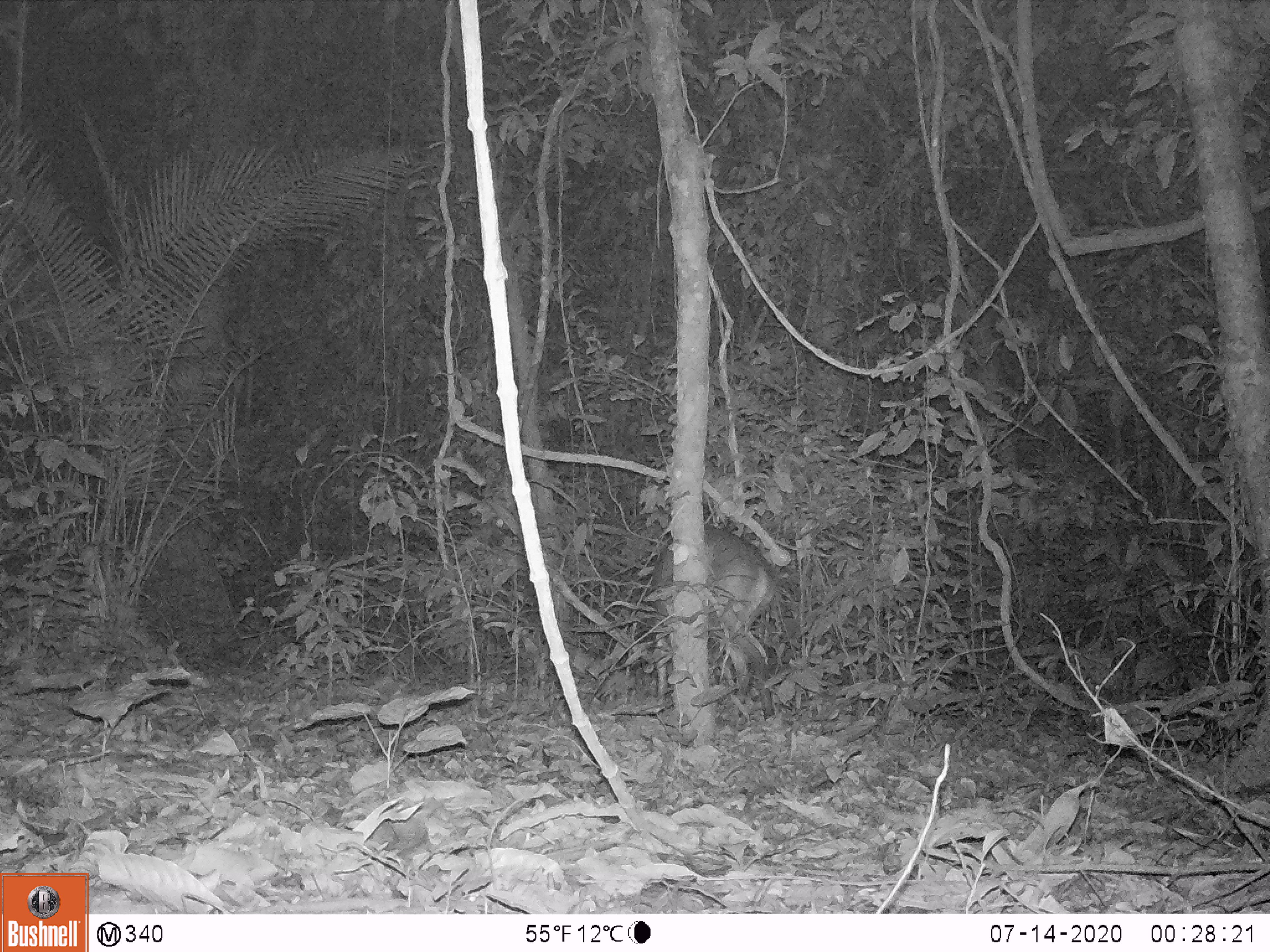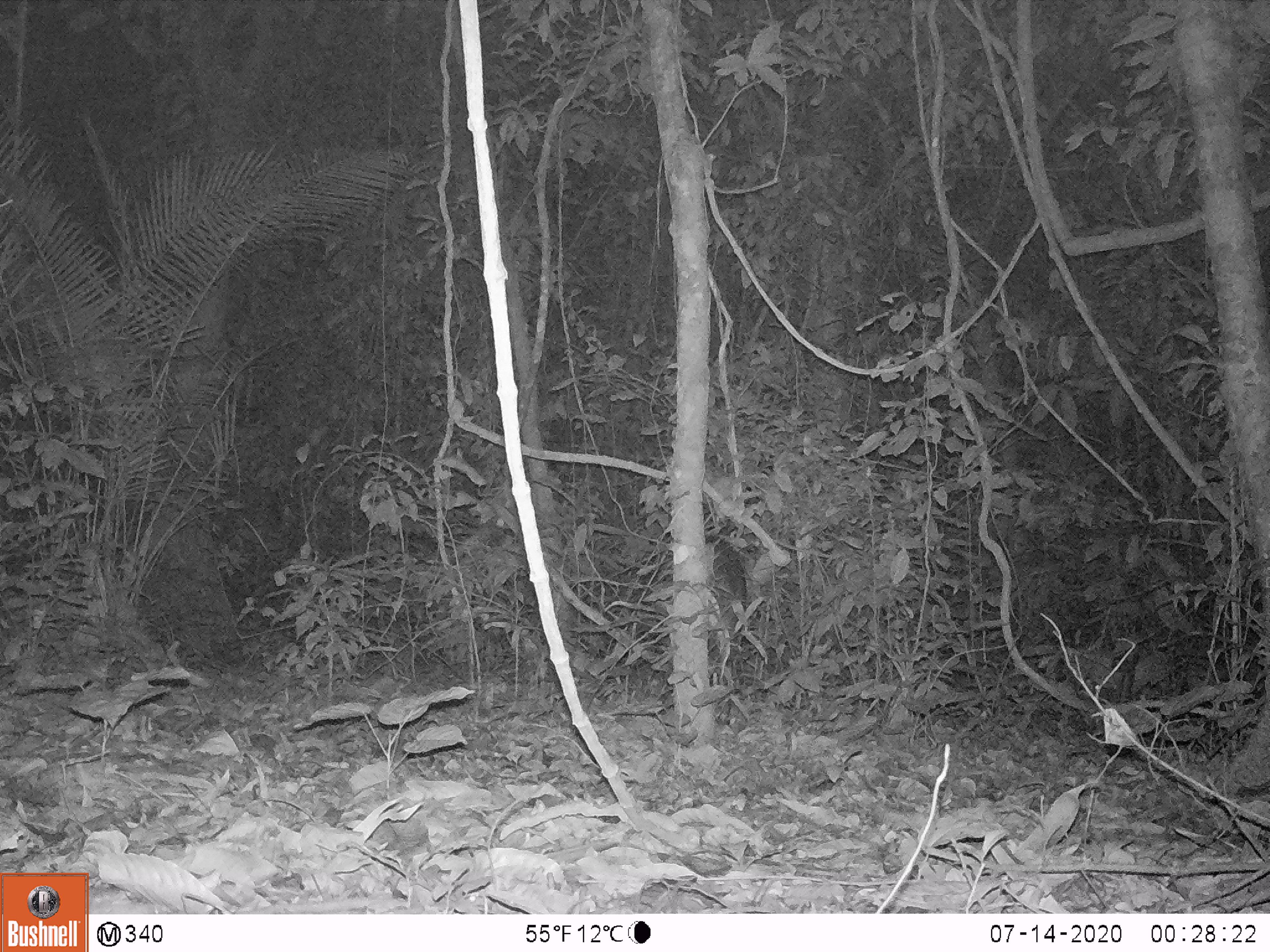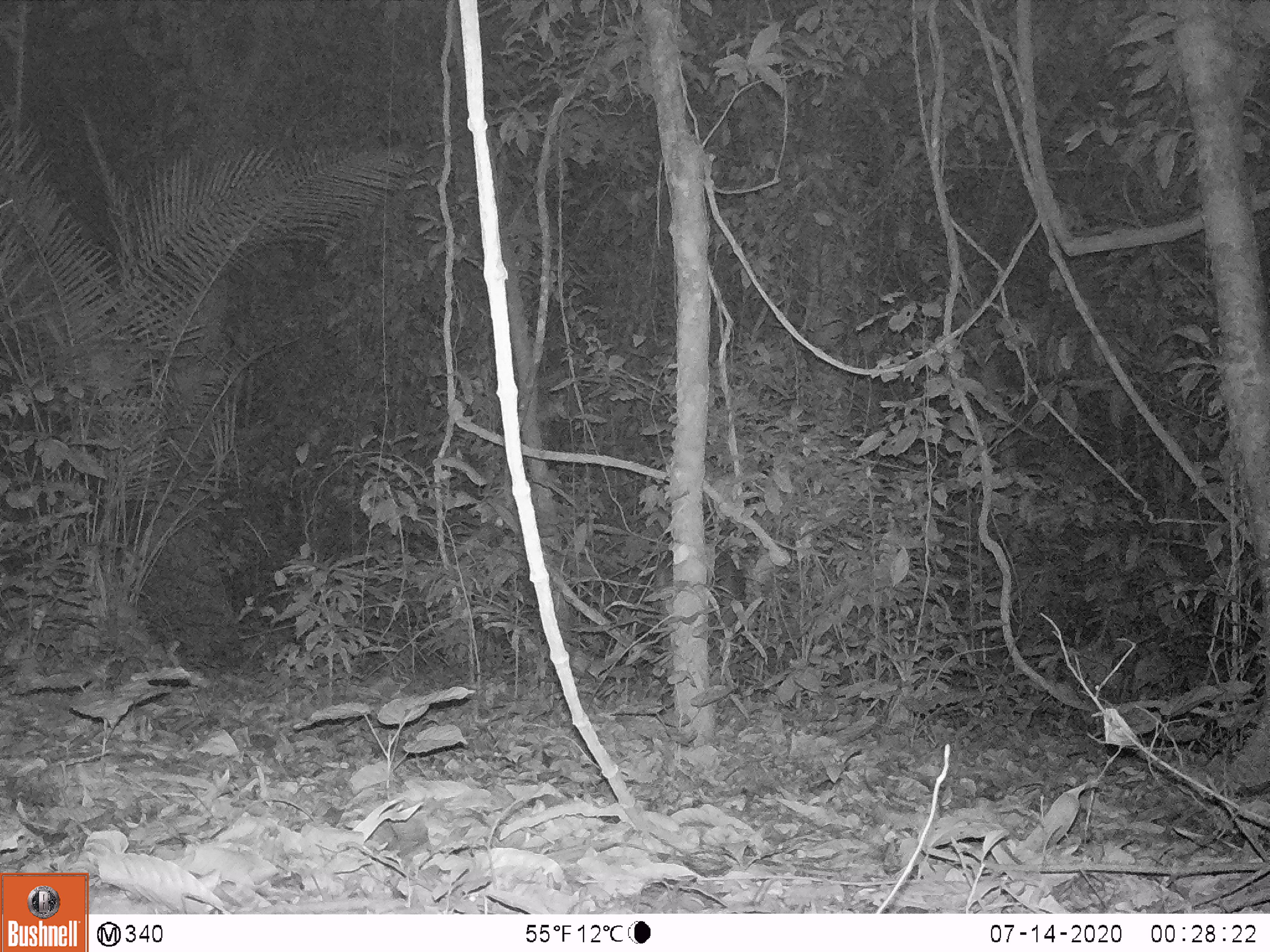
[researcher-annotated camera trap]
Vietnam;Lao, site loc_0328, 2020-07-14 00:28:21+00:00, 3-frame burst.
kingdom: Animalia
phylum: Chordata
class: Mammalia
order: Artiodactyla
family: Cervidae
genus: Muntiacus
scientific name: Muntiacus vuquangensis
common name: large-antlered muntjac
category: large antlered muntjac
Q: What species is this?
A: Large antlered muntjac (large-antlered muntjac) (Muntiacus vuquangensis).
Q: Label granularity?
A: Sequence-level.